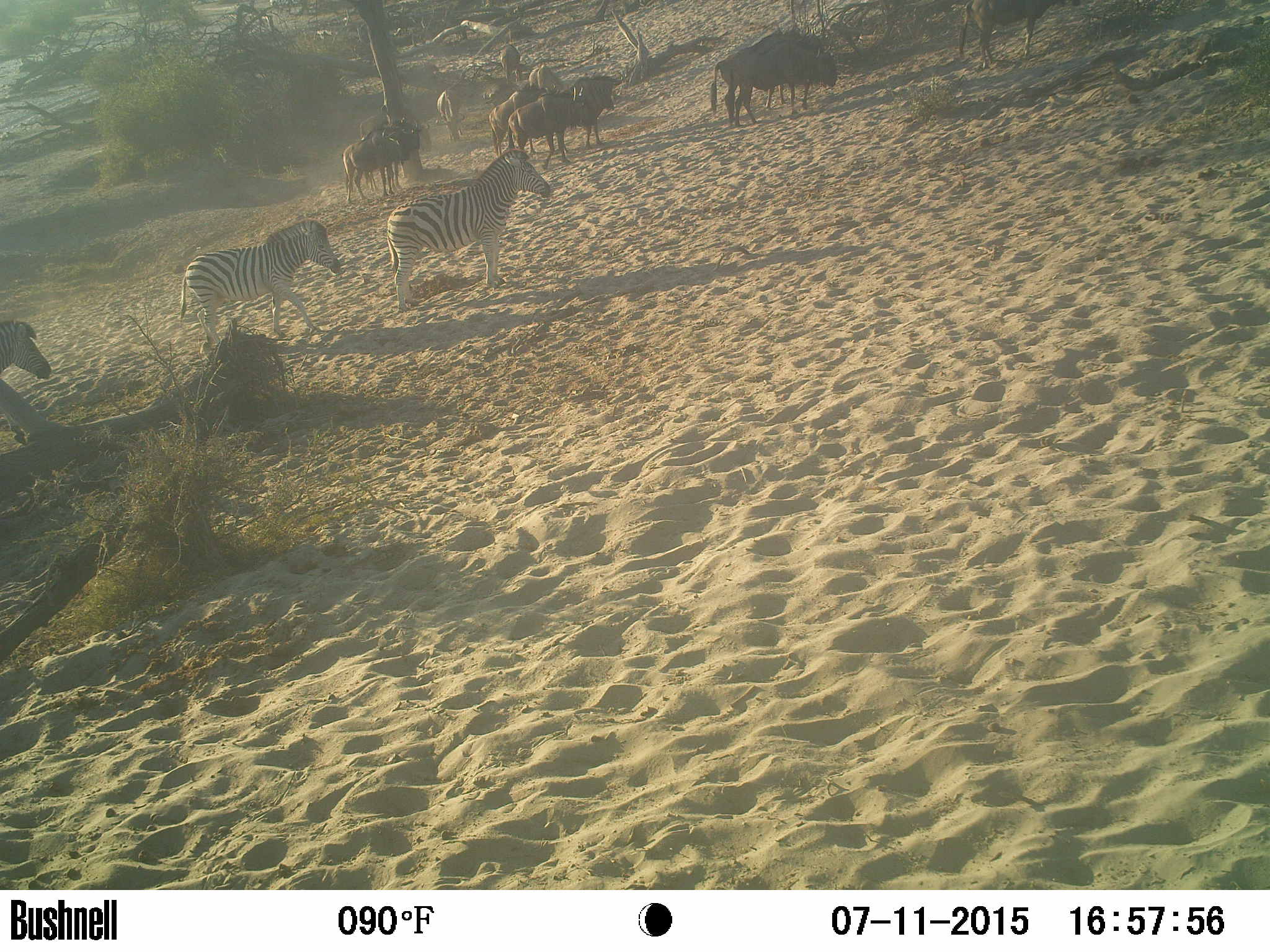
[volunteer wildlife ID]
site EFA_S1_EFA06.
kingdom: Animalia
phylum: Chordata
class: Mammalia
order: Artiodactyla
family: Bovidae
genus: Connochaetes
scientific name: Connochaetes taurinus taurinus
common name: blue wildebeest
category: wildebeestblue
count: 11-50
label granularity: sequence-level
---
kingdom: Animalia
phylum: Chordata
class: Mammalia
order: Perissodactyla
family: Equidae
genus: Equus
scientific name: Equus quagga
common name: plains zebra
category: zebraplains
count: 5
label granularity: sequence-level